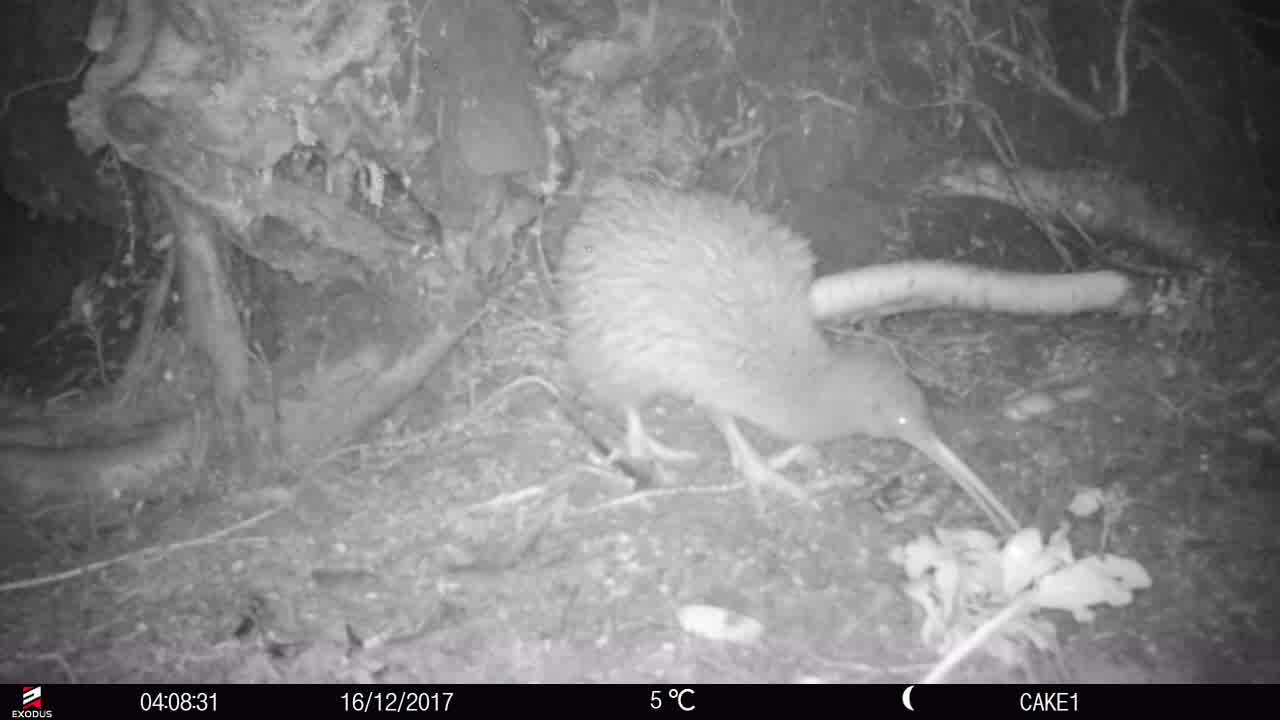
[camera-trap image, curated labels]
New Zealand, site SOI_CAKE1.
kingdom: Animalia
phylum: Chordata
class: Aves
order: Apterygiformes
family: Apterygidae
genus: Apteryx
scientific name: Apteryx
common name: kiwi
Kiwi (Apteryx).